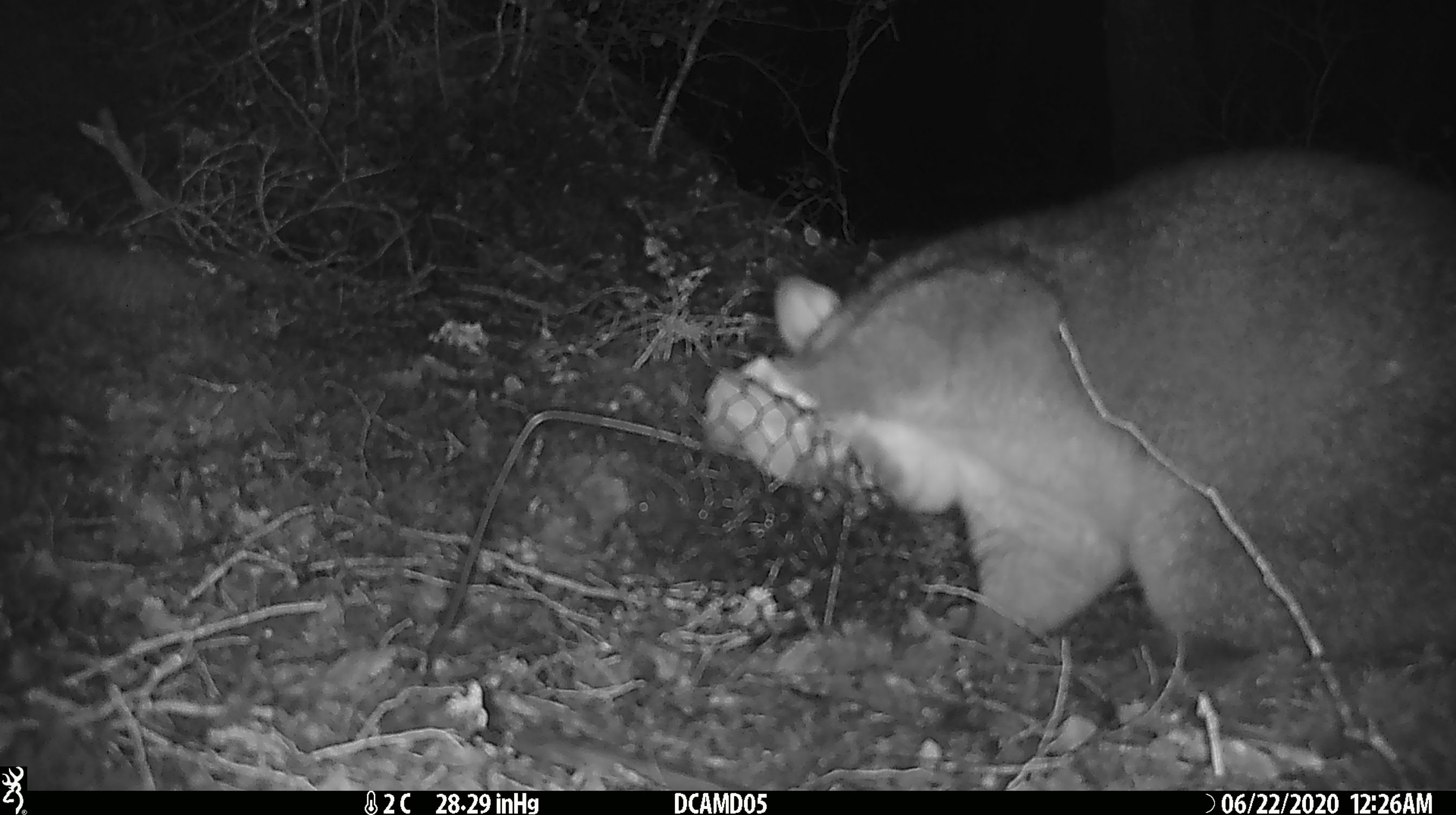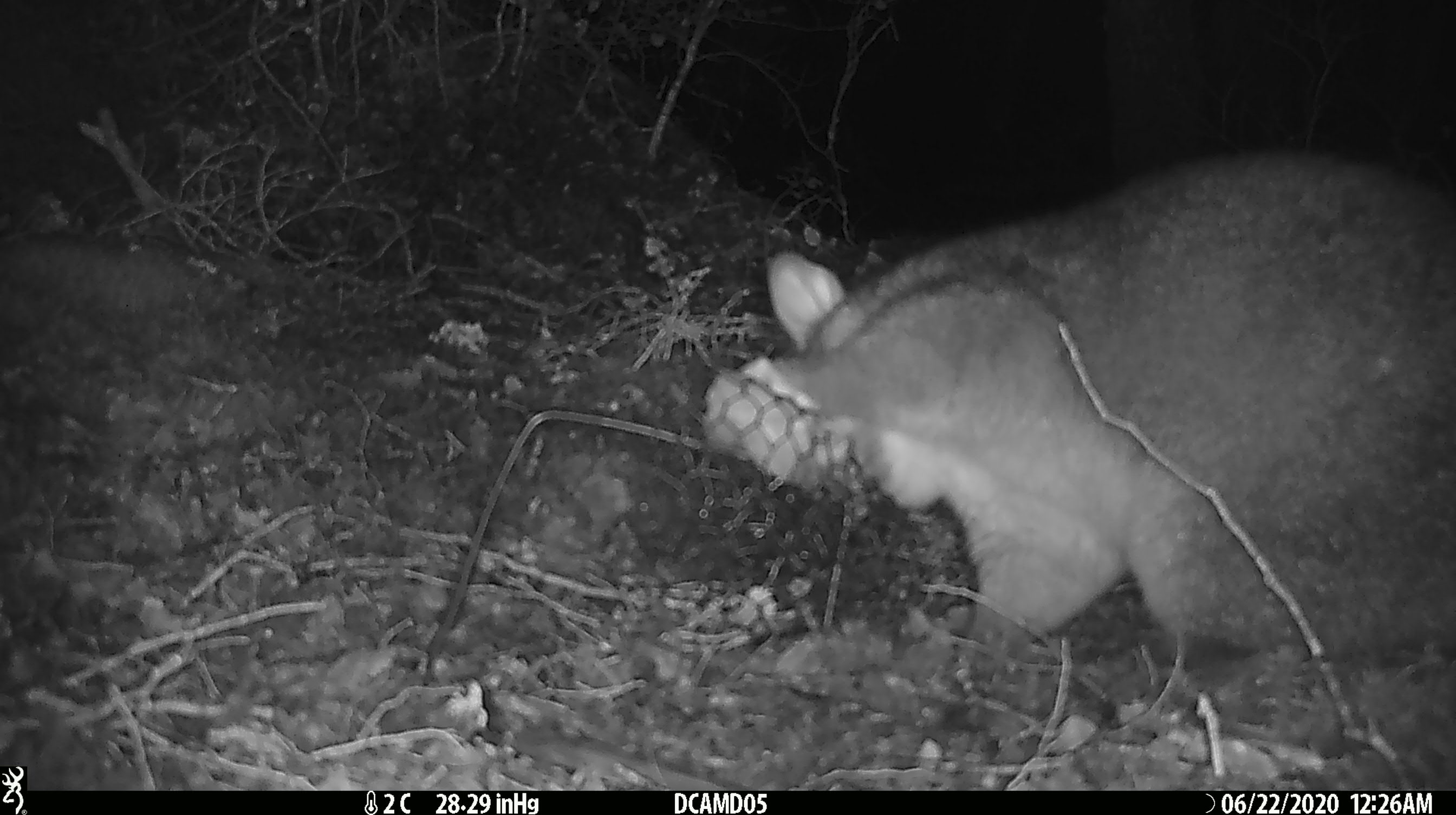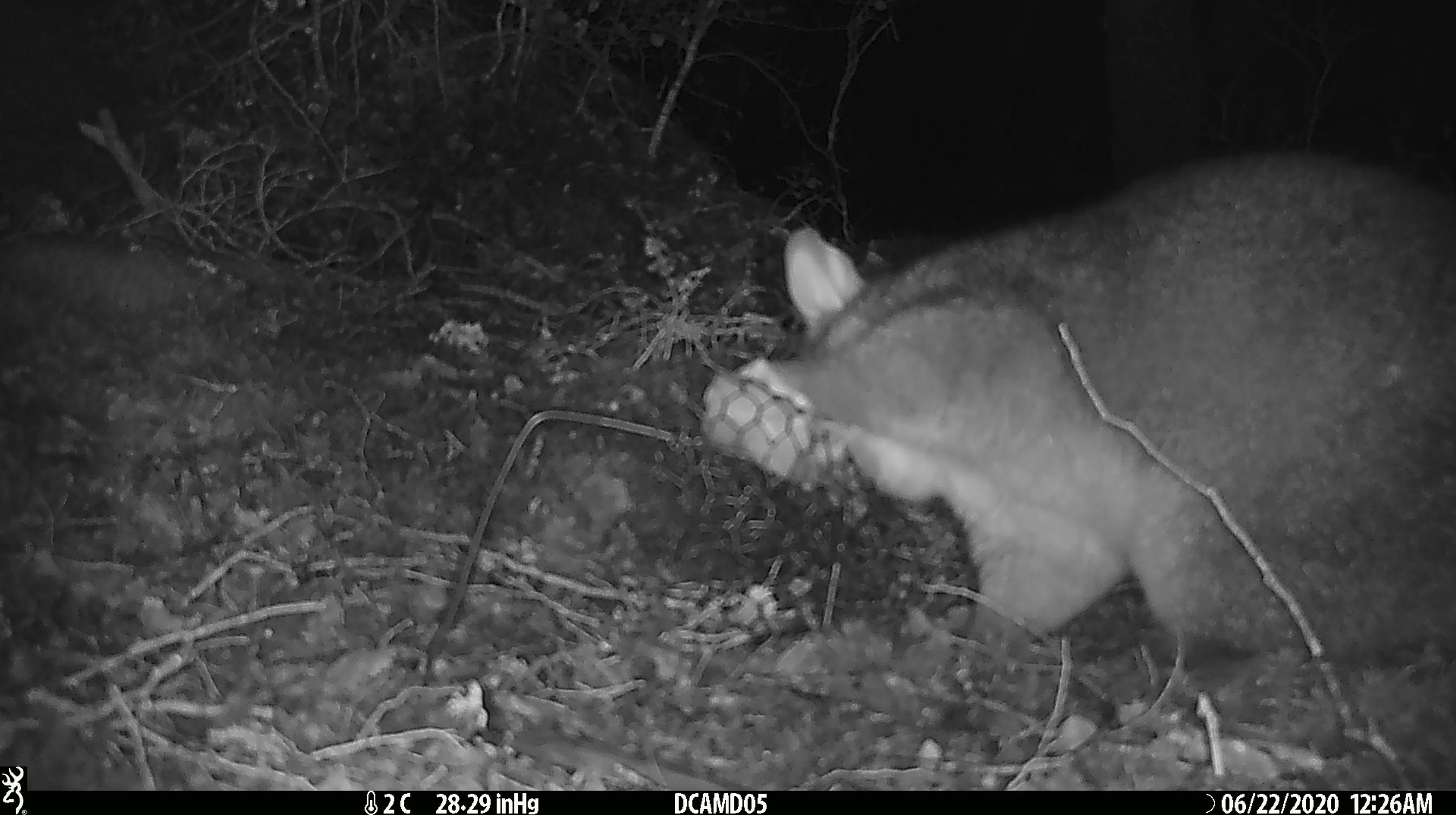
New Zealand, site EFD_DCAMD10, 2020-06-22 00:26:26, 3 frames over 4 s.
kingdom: Animalia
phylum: Chordata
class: Mammalia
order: Diprotodontia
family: Phalangeridae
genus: Trichosurus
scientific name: Trichosurus vulpecula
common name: common brushtail possum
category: possum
Possum (common brushtail possum) (Trichosurus vulpecula).